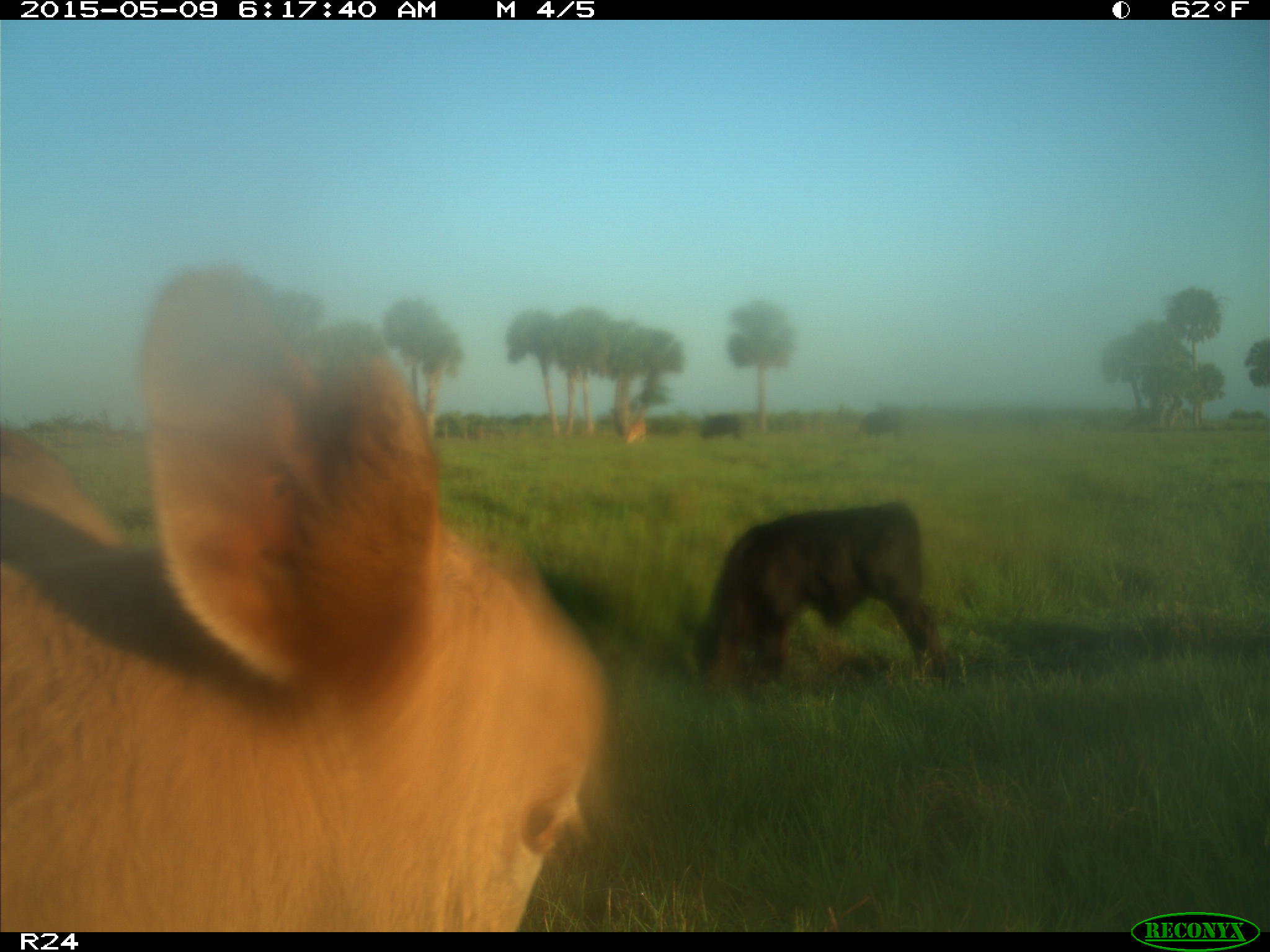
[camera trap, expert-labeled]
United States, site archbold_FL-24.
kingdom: Animalia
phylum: Chordata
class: Mammalia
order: Artiodactyla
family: Bovidae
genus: Bos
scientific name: Bos taurus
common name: domestic cow